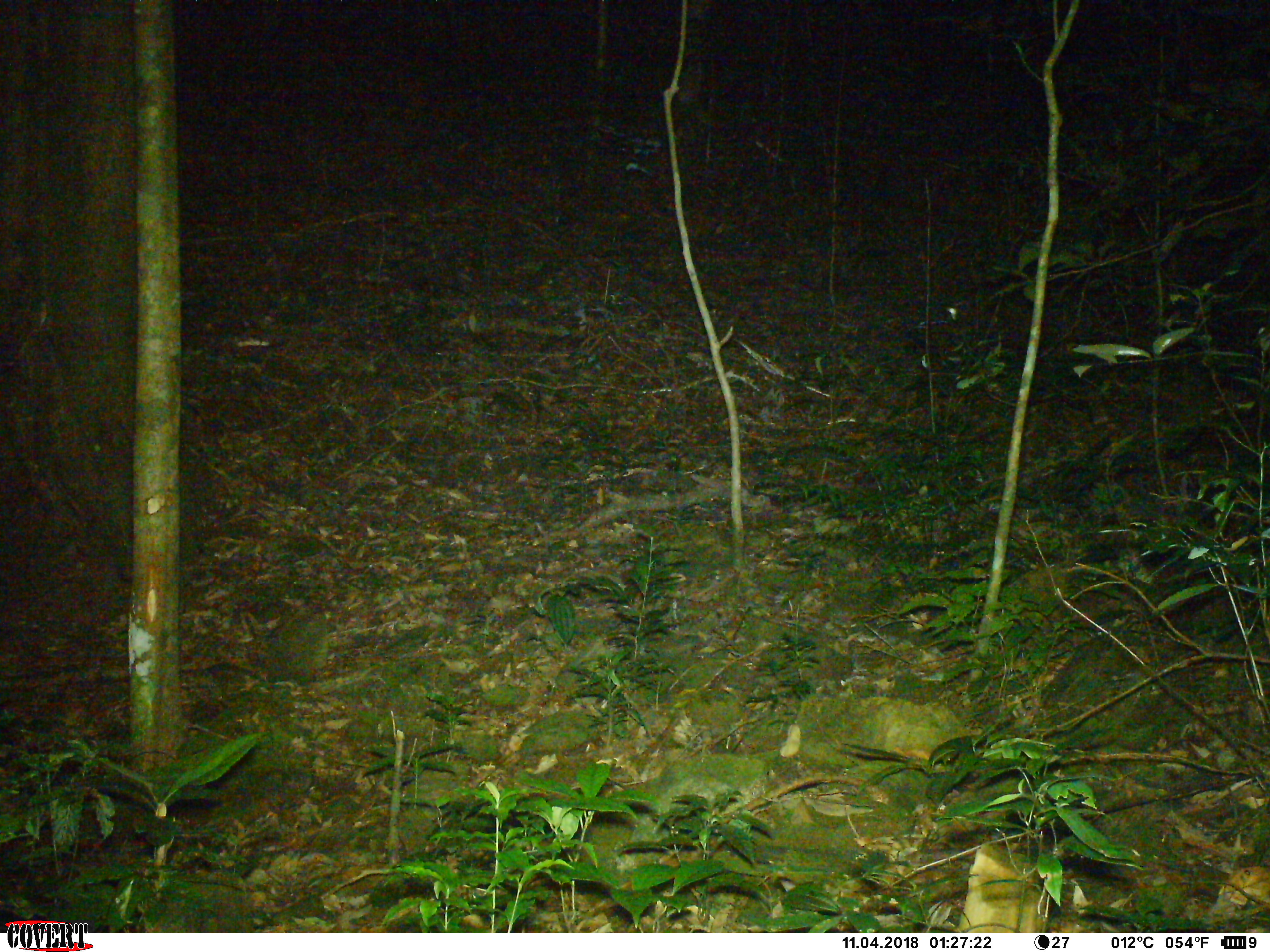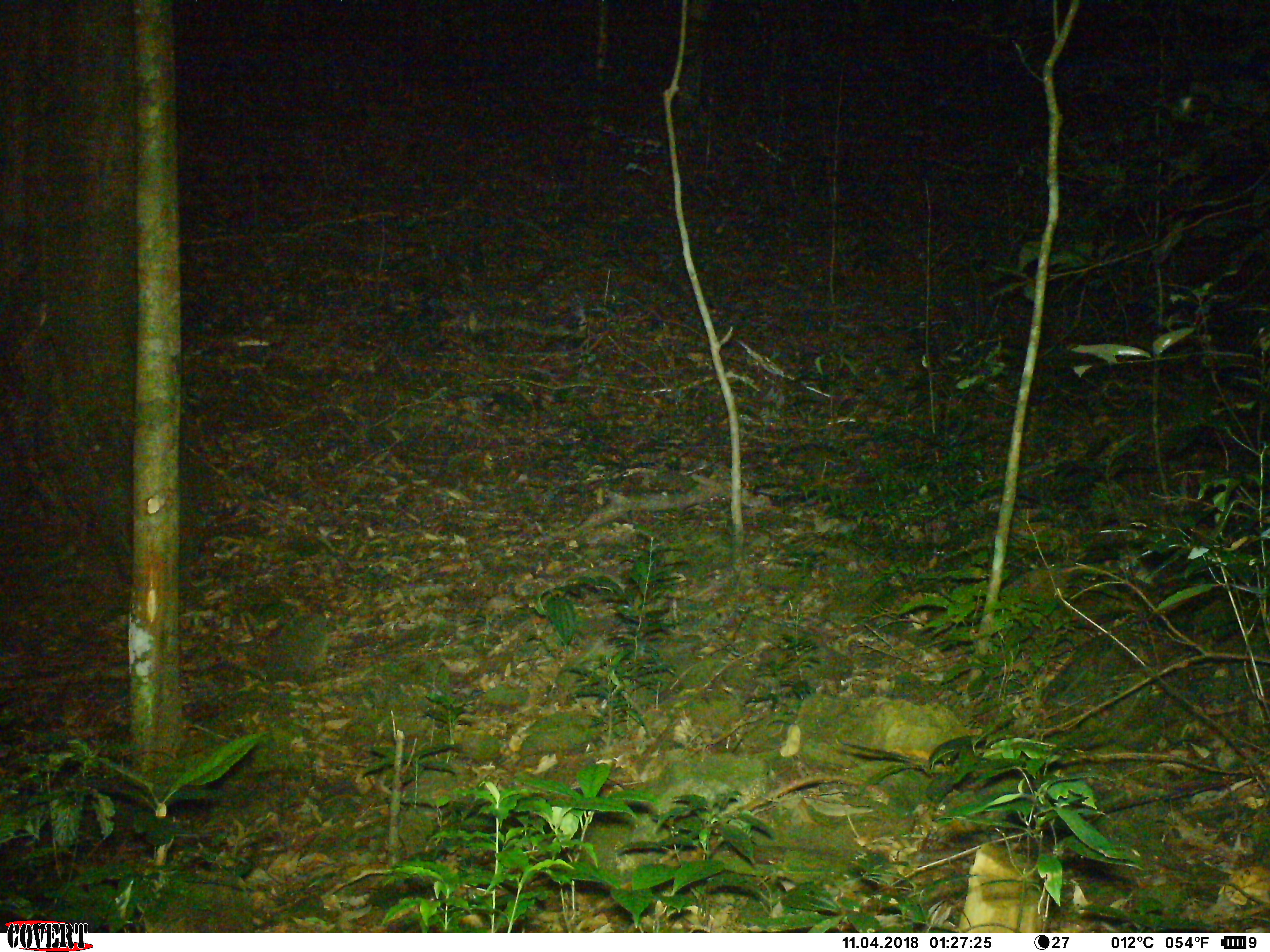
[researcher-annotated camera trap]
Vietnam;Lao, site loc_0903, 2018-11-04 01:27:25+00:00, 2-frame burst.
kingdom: Animalia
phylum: Chordata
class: Mammalia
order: Carnivora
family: Mustelidae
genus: Melogale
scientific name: Melogale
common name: ferret badger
Ferret badger (Melogale). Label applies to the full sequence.